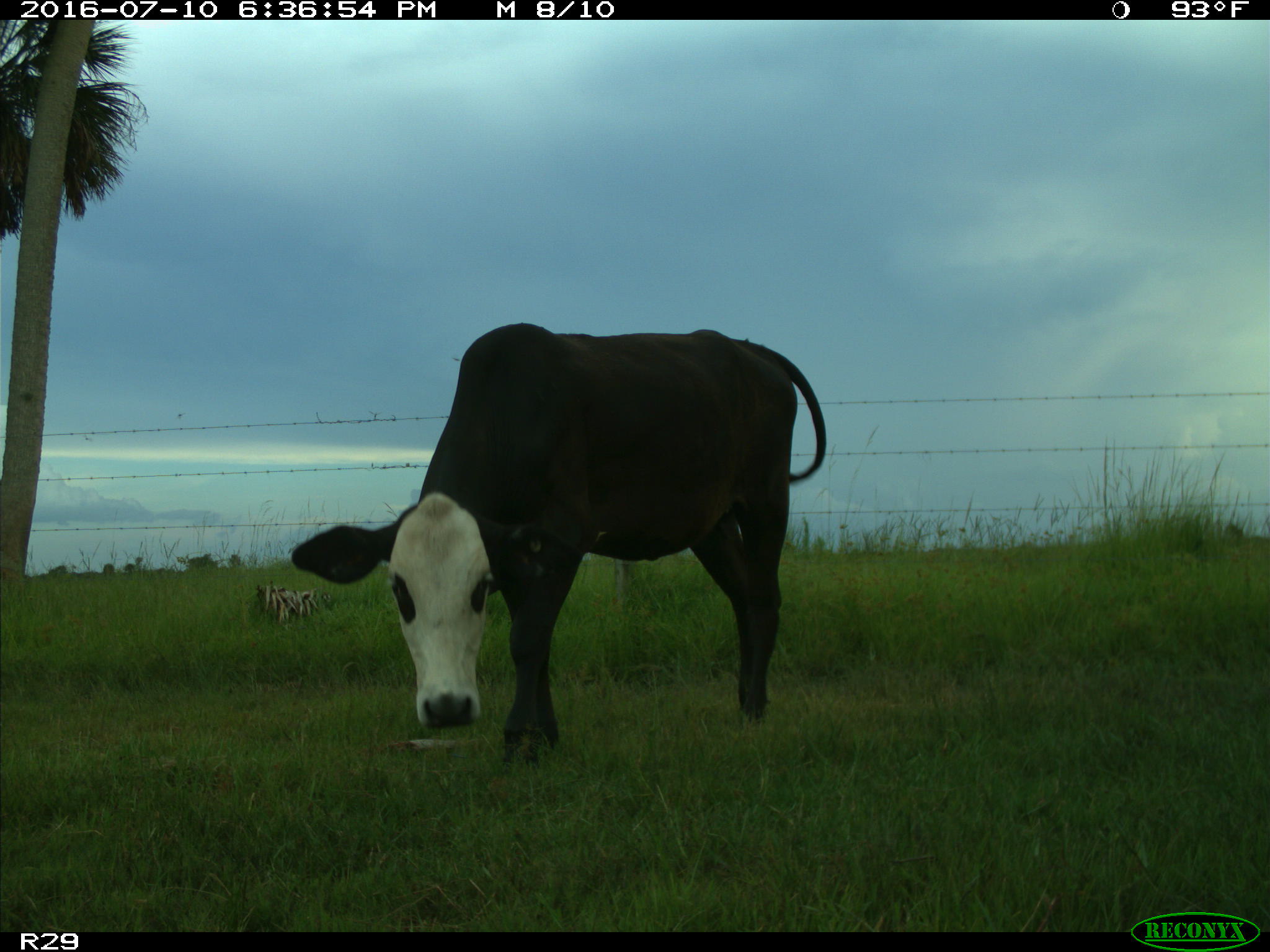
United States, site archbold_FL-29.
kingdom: Animalia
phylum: Chordata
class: Mammalia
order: Artiodactyla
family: Bovidae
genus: Bos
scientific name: Bos taurus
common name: domestic cow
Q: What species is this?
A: Bos taurus (domestic cow).